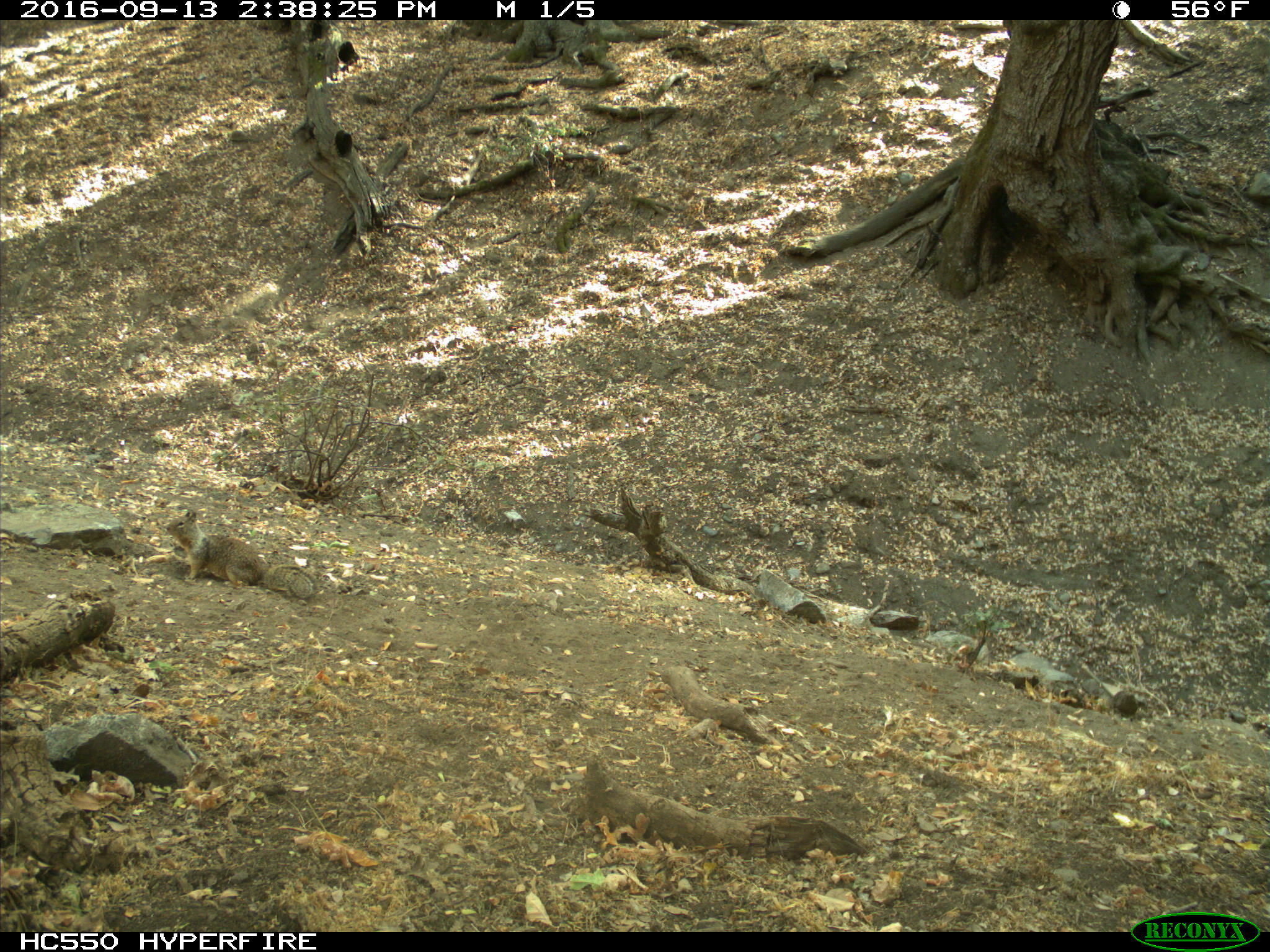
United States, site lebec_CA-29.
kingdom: Animalia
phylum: Chordata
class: Mammalia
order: Rodentia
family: Sciuridae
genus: Otospermophilus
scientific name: Otospermophilus beecheyi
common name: california ground squirrel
Otospermophilus beecheyi (california ground squirrel).